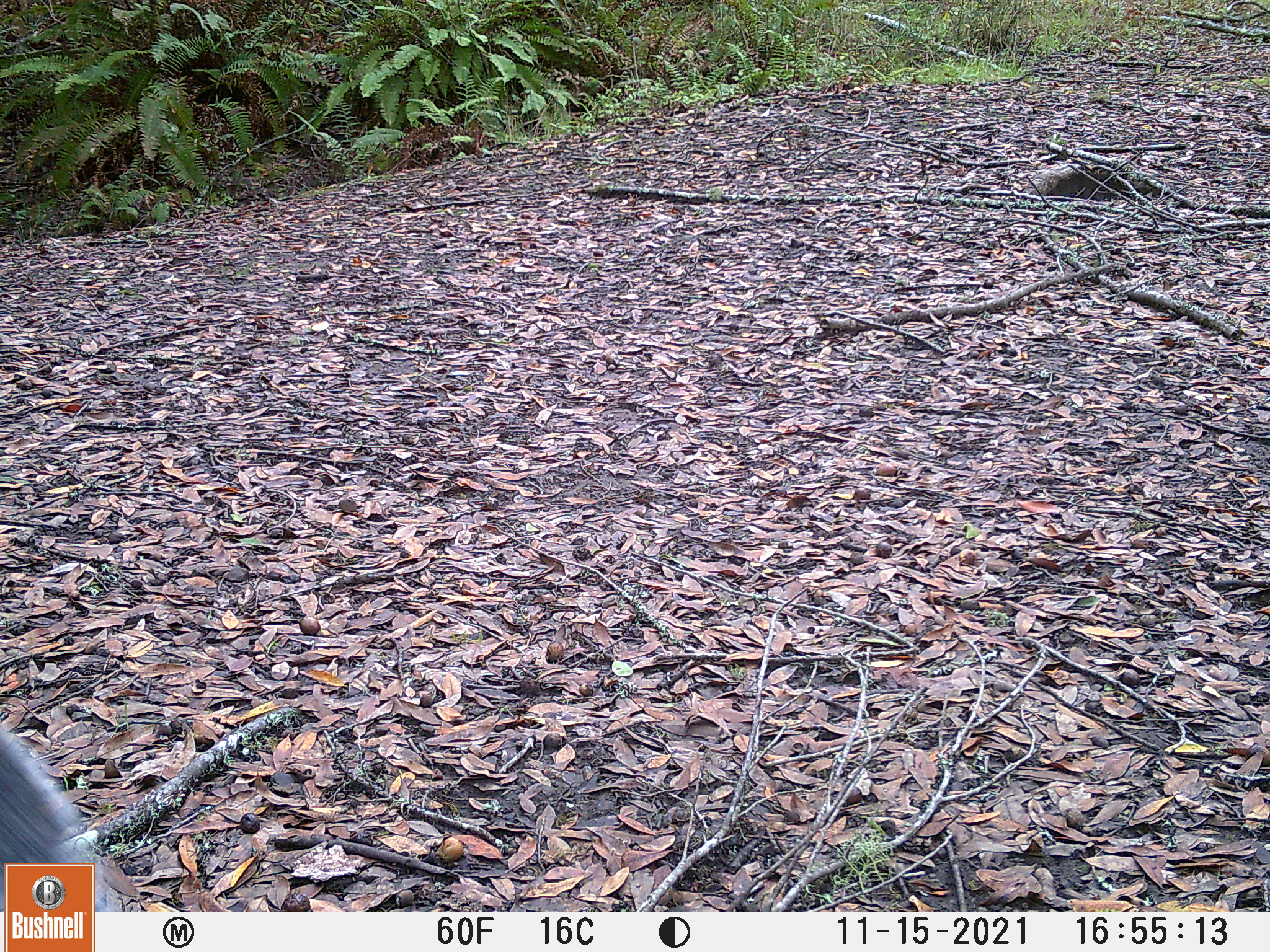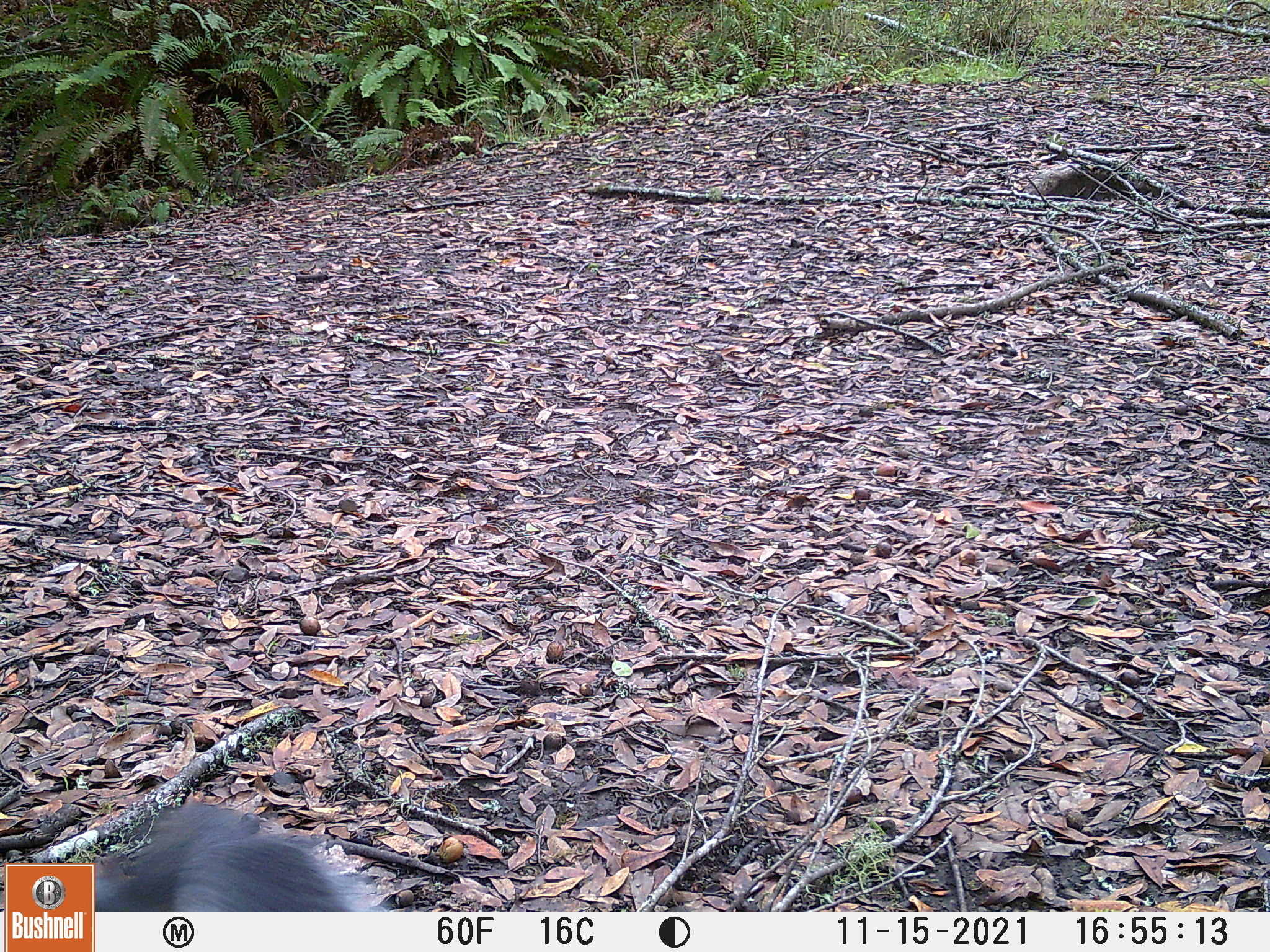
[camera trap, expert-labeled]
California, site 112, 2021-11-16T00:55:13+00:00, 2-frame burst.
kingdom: Animalia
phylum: Chordata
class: Mammalia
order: Rodentia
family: Sciuridae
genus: Sciurus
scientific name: Sciurus griseus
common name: western gray squirrel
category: western grey squirrel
Western grey squirrel (western gray squirrel) (Sciurus griseus).